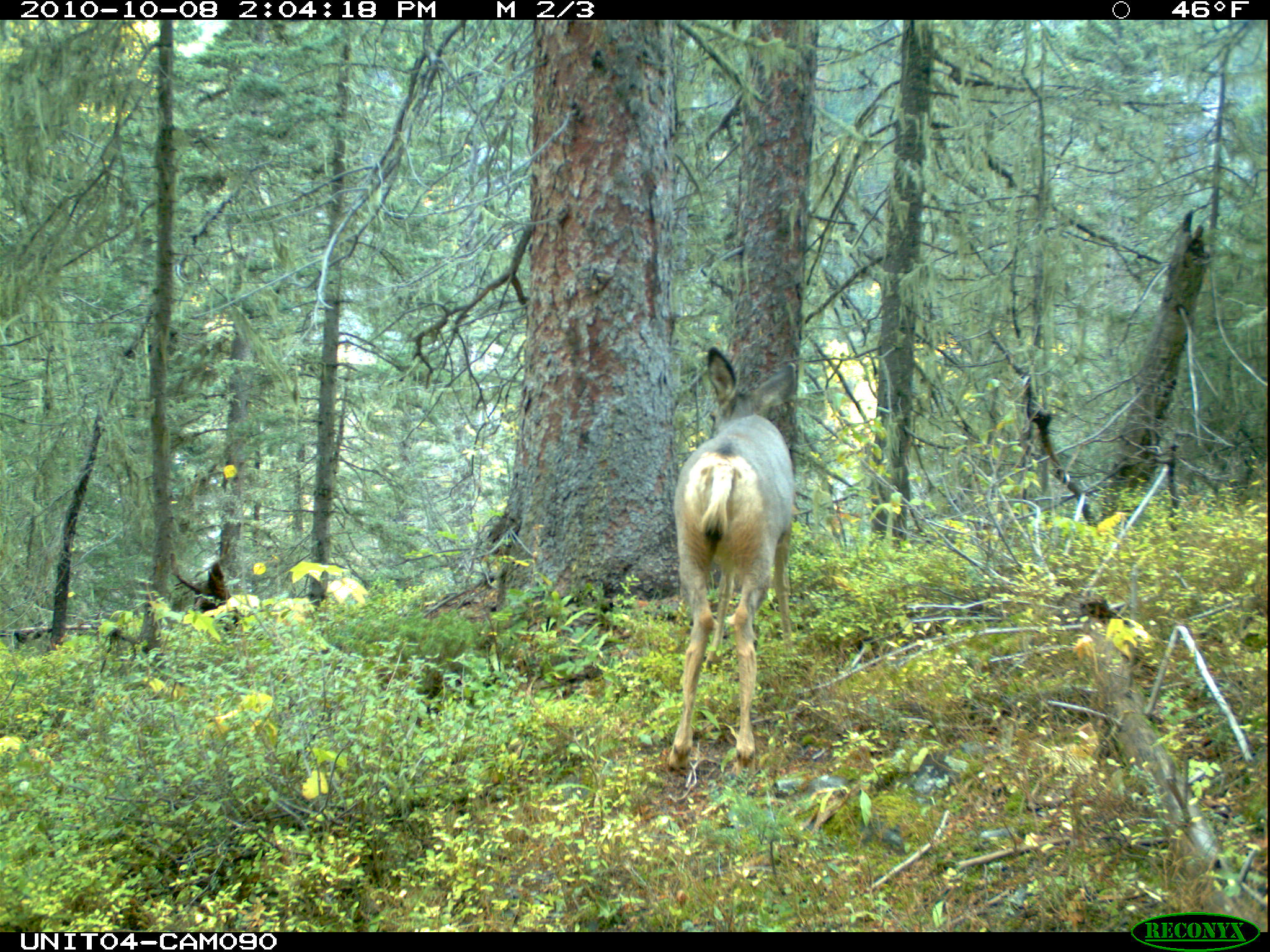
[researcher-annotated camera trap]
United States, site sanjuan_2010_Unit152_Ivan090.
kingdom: Animalia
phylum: Chordata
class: Mammalia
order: Artiodactyla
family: Cervidae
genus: Odocoileus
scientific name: Odocoileus hemionus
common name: mule deer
Odocoileus hemionus (mule deer).